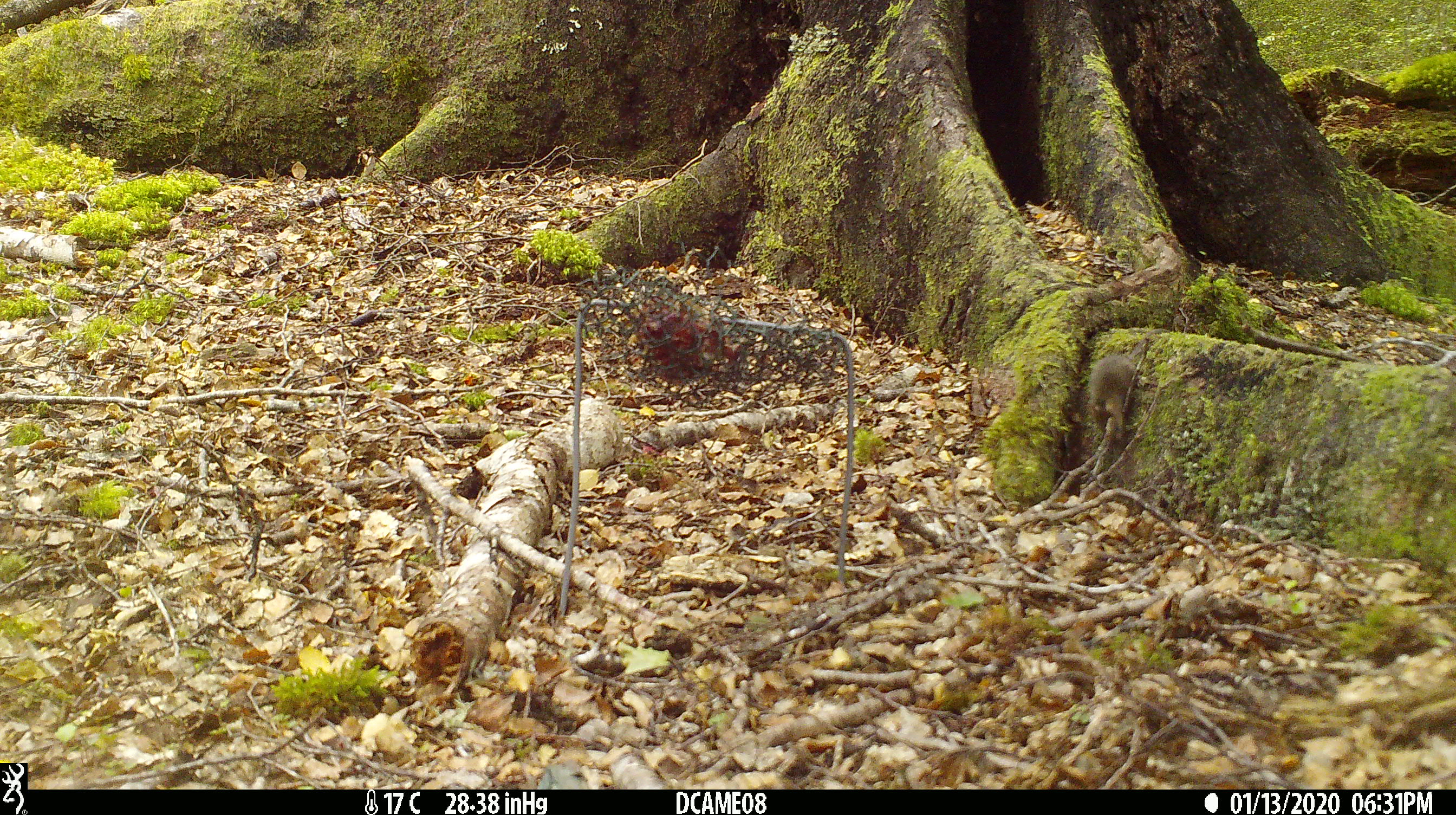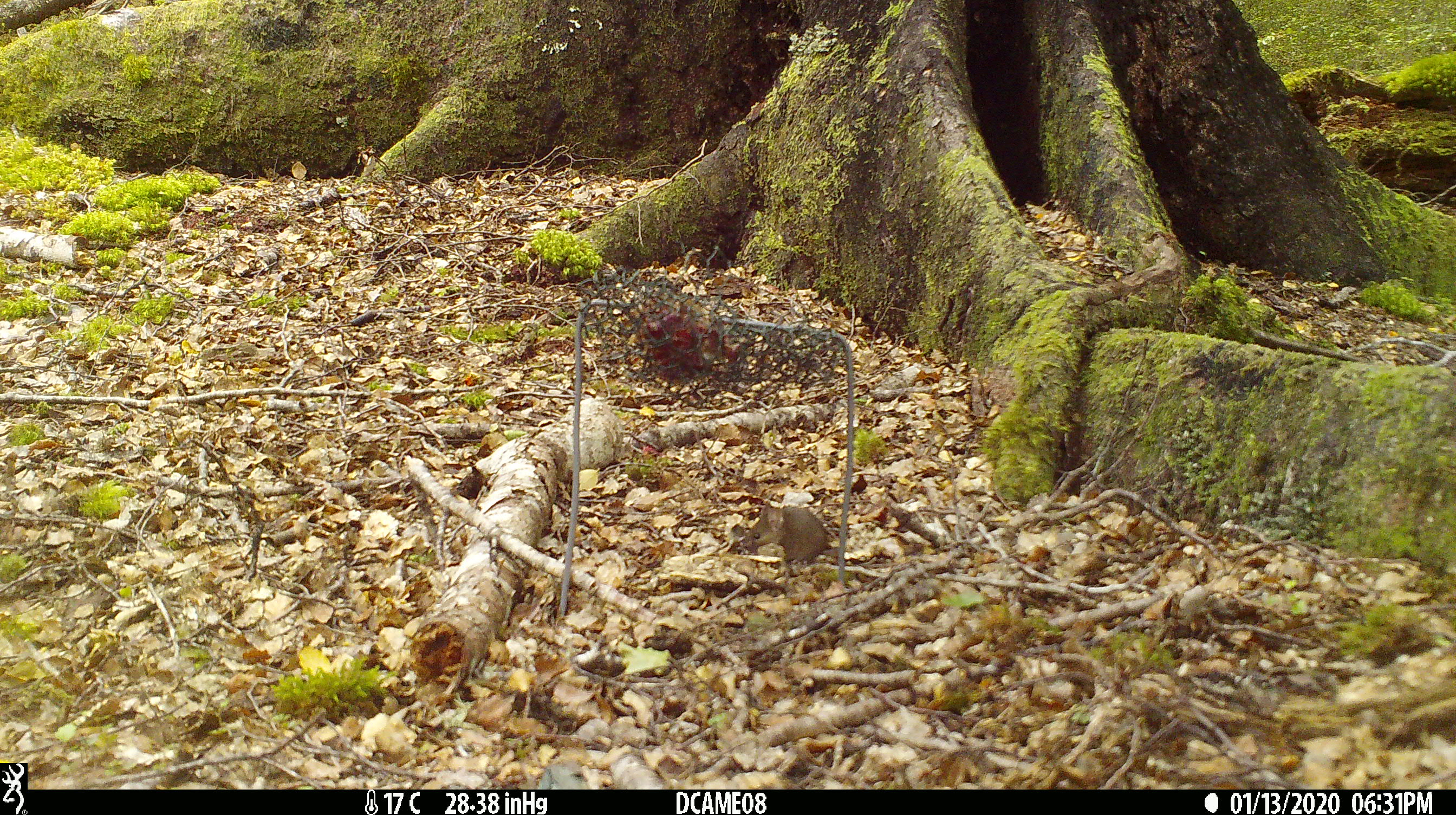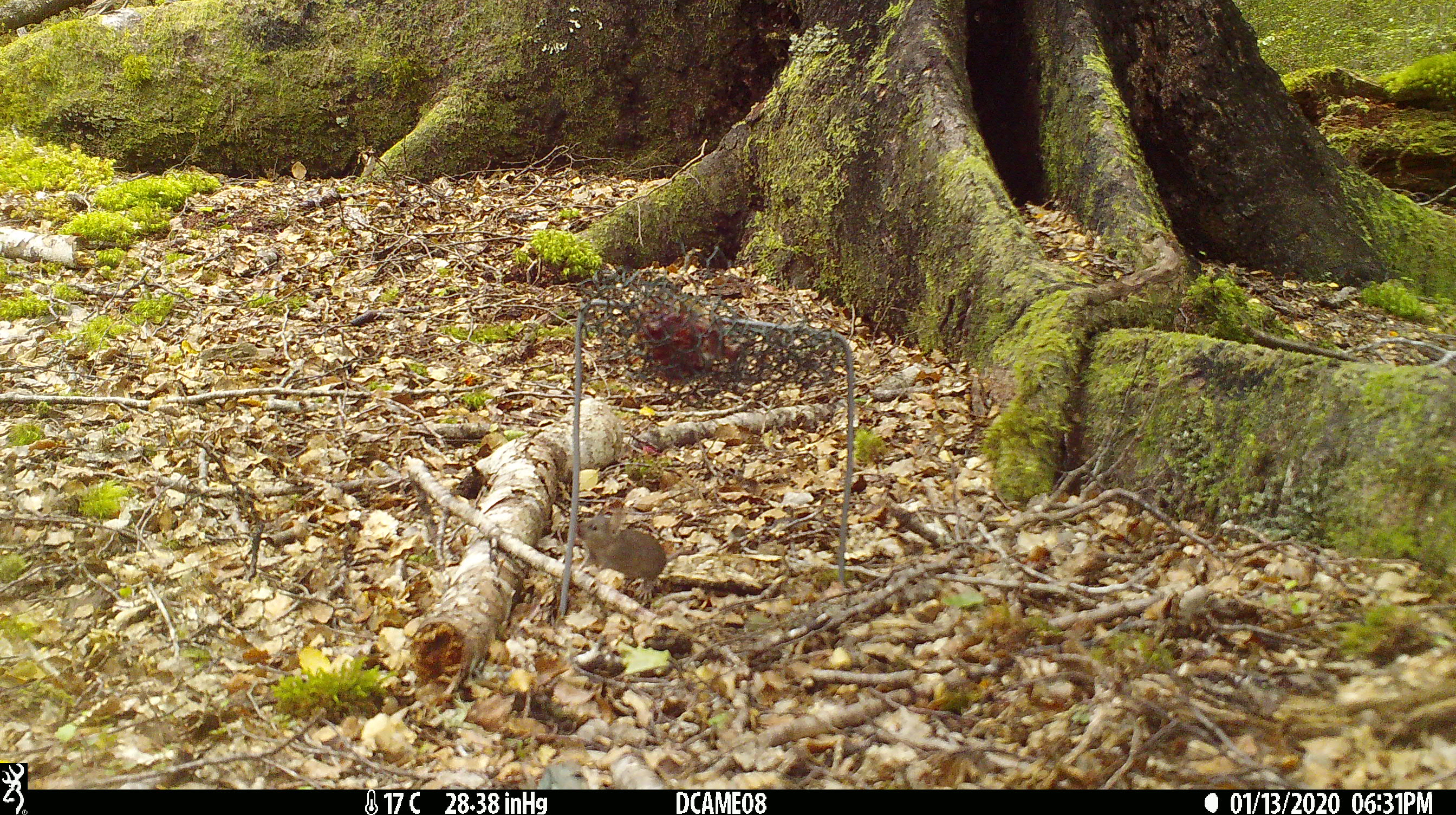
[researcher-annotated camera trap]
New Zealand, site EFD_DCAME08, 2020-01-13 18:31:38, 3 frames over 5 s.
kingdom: Animalia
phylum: Chordata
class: Mammalia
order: Rodentia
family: Muridae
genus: Mus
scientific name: Mus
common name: mouse